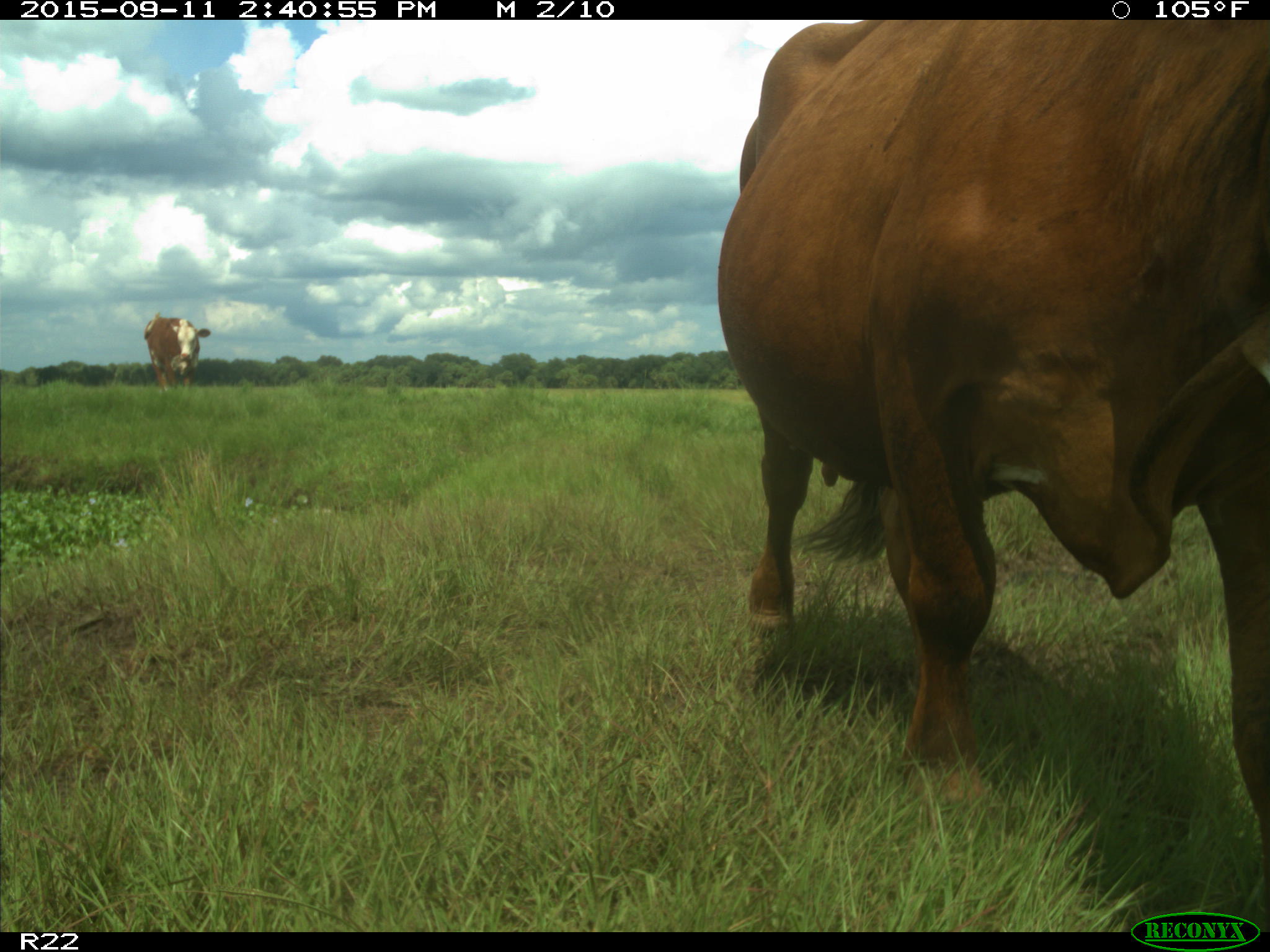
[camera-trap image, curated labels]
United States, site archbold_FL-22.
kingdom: Animalia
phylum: Chordata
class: Mammalia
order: Artiodactyla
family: Bovidae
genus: Bos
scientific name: Bos taurus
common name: domestic cow